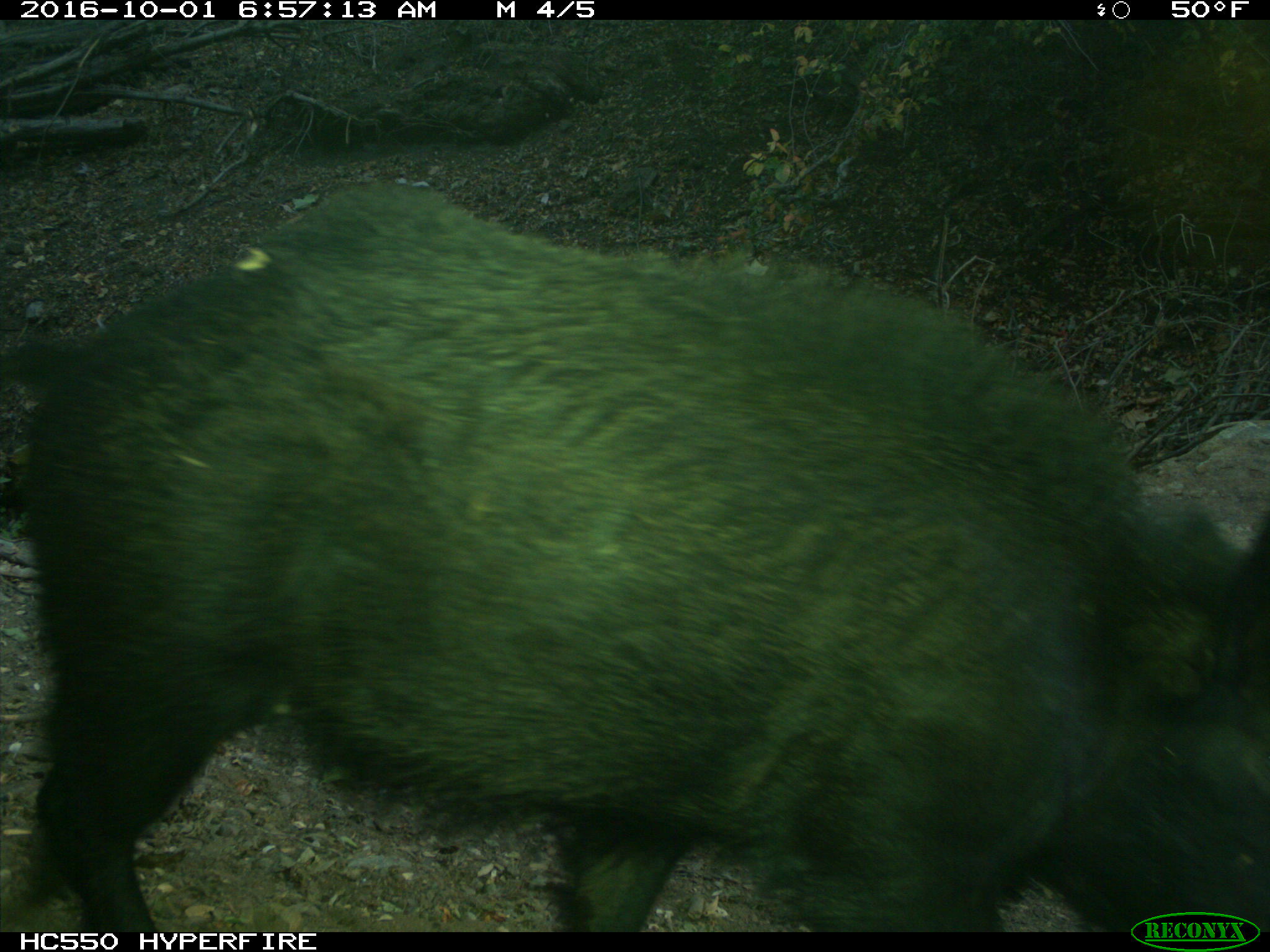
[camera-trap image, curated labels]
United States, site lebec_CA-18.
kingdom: Animalia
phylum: Chordata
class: Mammalia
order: Artiodactyla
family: Suidae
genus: Sus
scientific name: Sus scrofa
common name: wild boar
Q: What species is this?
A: Sus scrofa (wild boar).